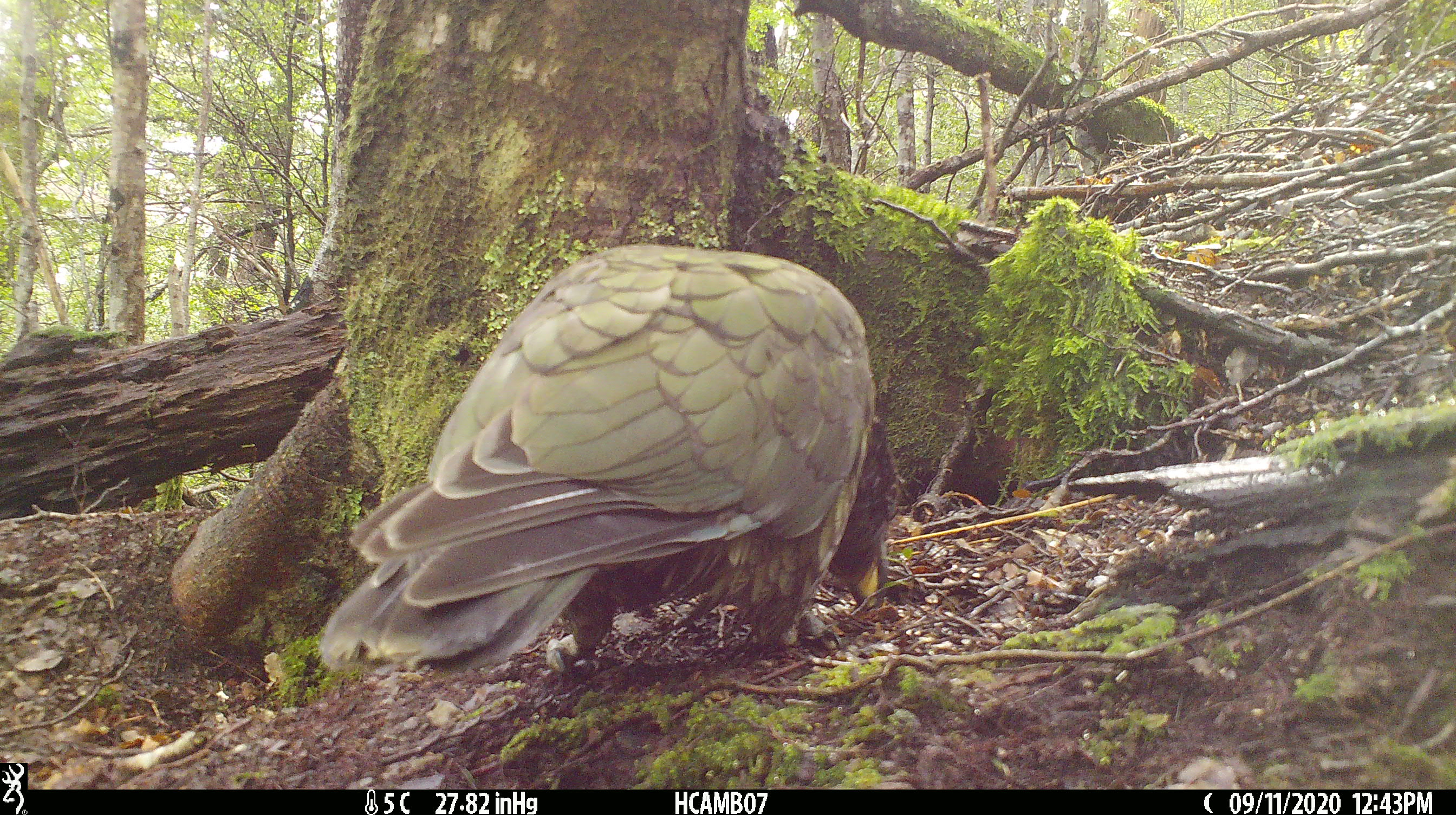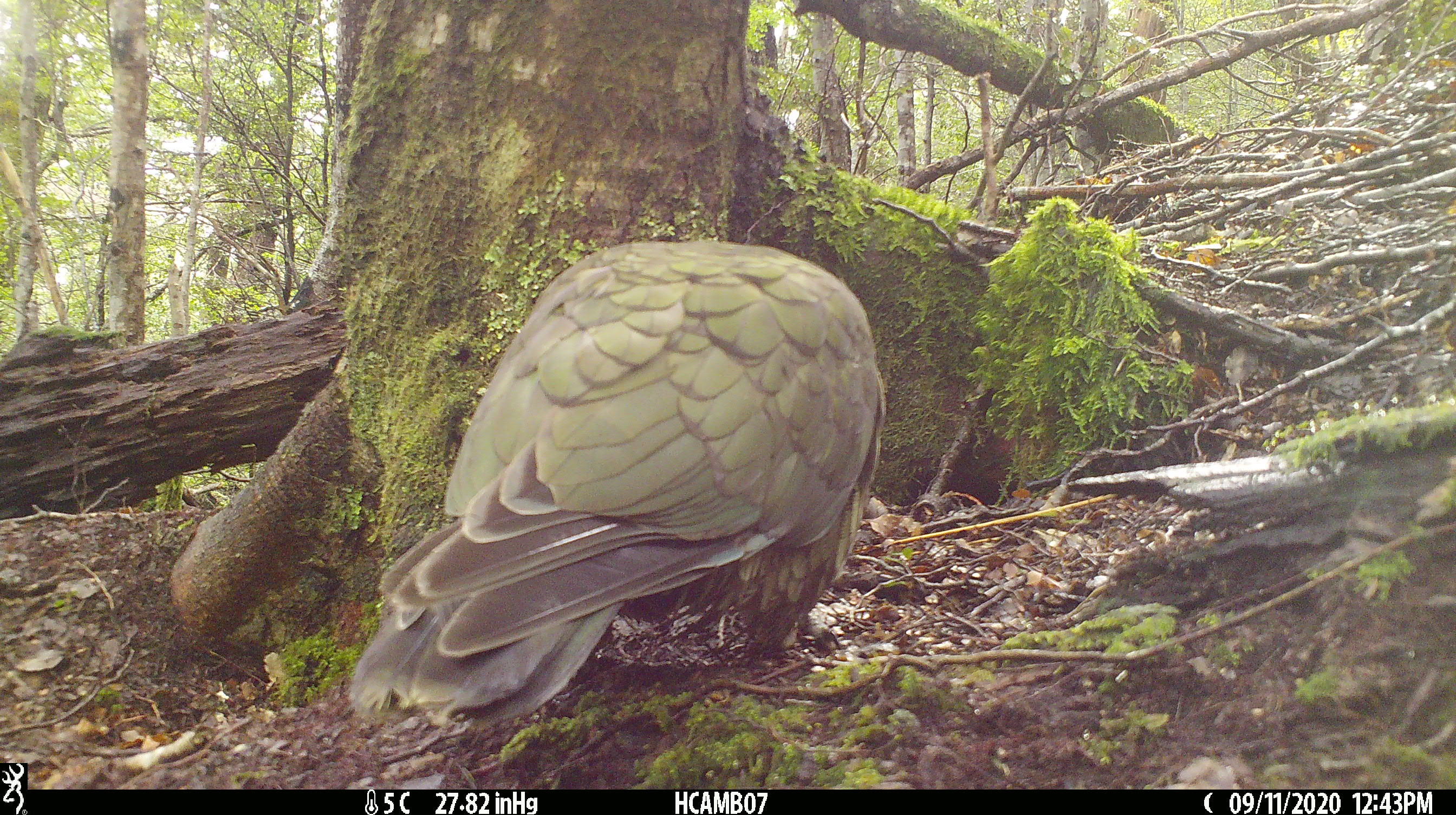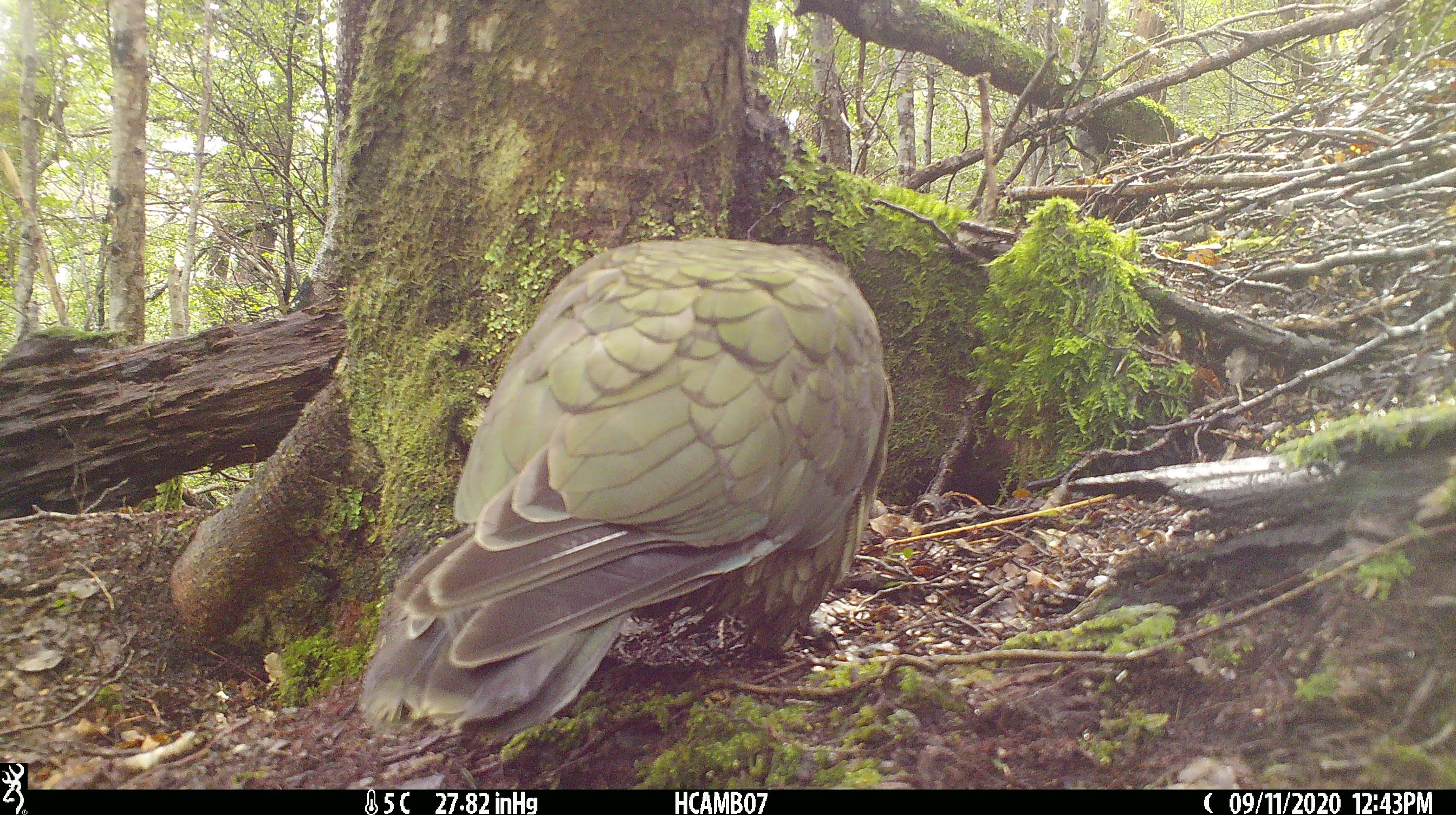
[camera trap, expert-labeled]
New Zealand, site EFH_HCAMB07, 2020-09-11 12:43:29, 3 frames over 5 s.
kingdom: Animalia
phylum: Chordata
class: Aves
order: Psittaciformes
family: Strigopidae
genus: Nestor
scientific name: Nestor notabilis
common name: kea